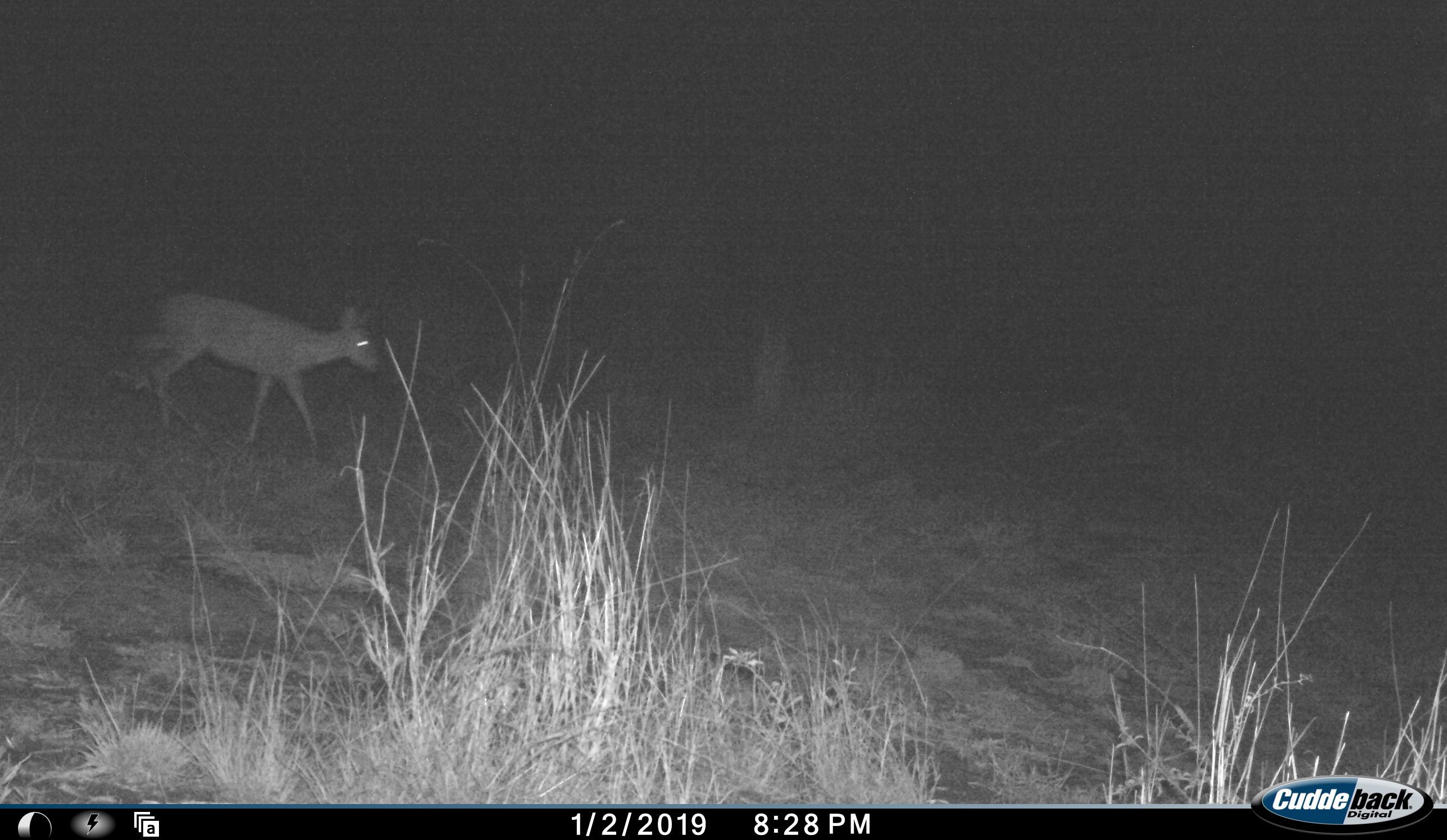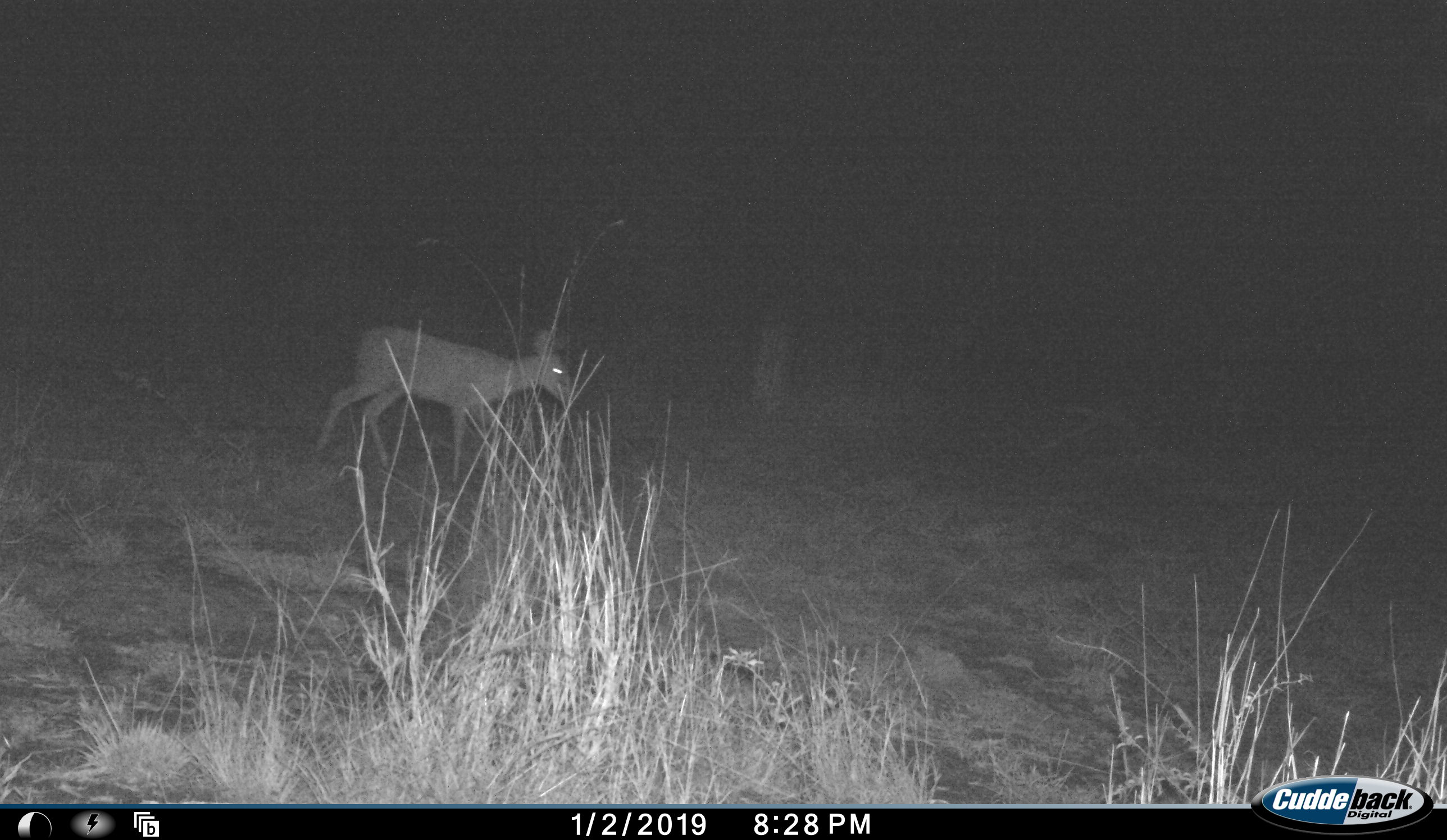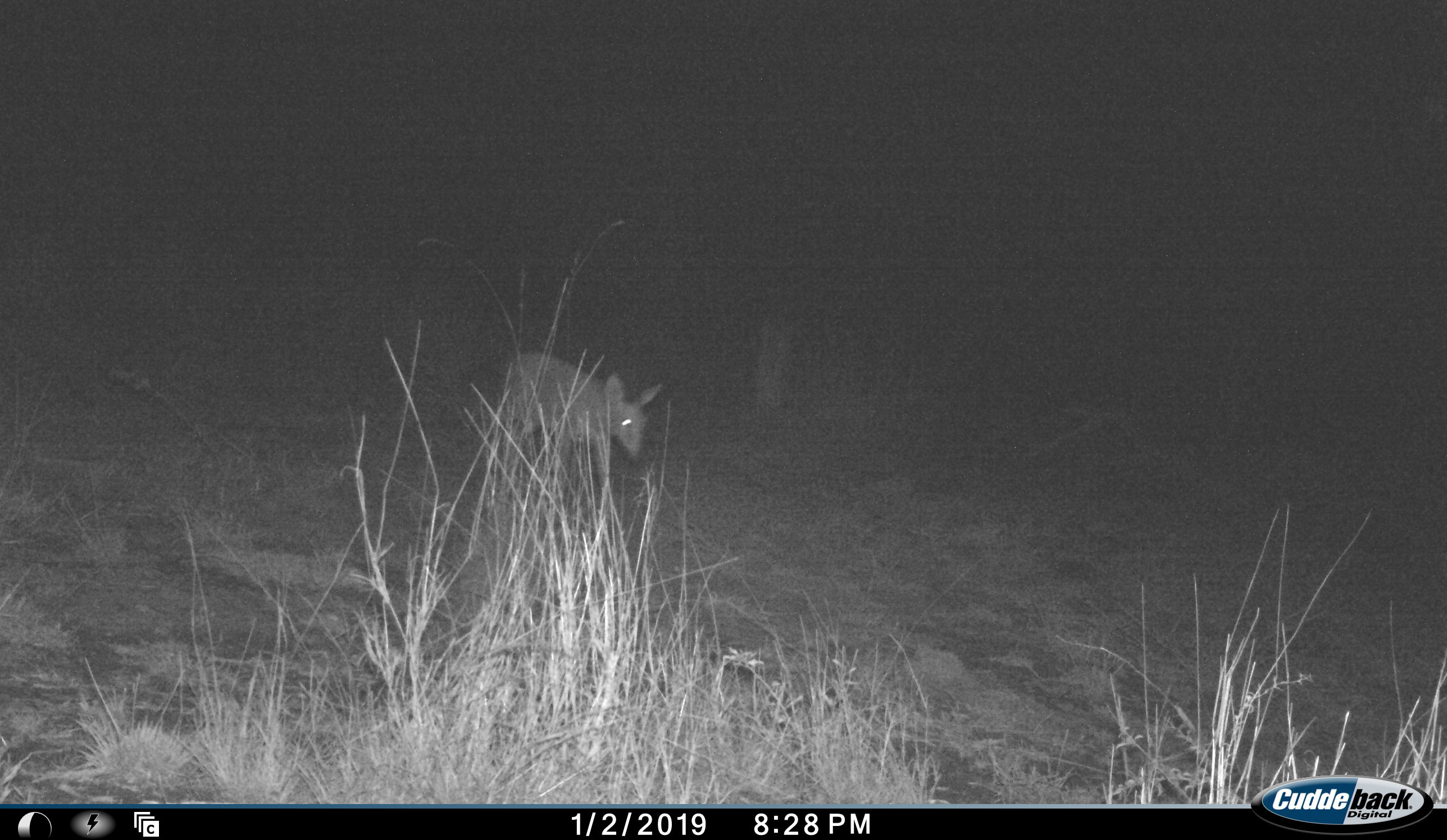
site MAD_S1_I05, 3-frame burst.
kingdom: Animalia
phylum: Chordata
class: Mammalia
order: Artiodactyla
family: Bovidae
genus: Redunca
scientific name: Redunca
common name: reedbuck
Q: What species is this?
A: Reedbuck (Redunca).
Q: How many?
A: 1.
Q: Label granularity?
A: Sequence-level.